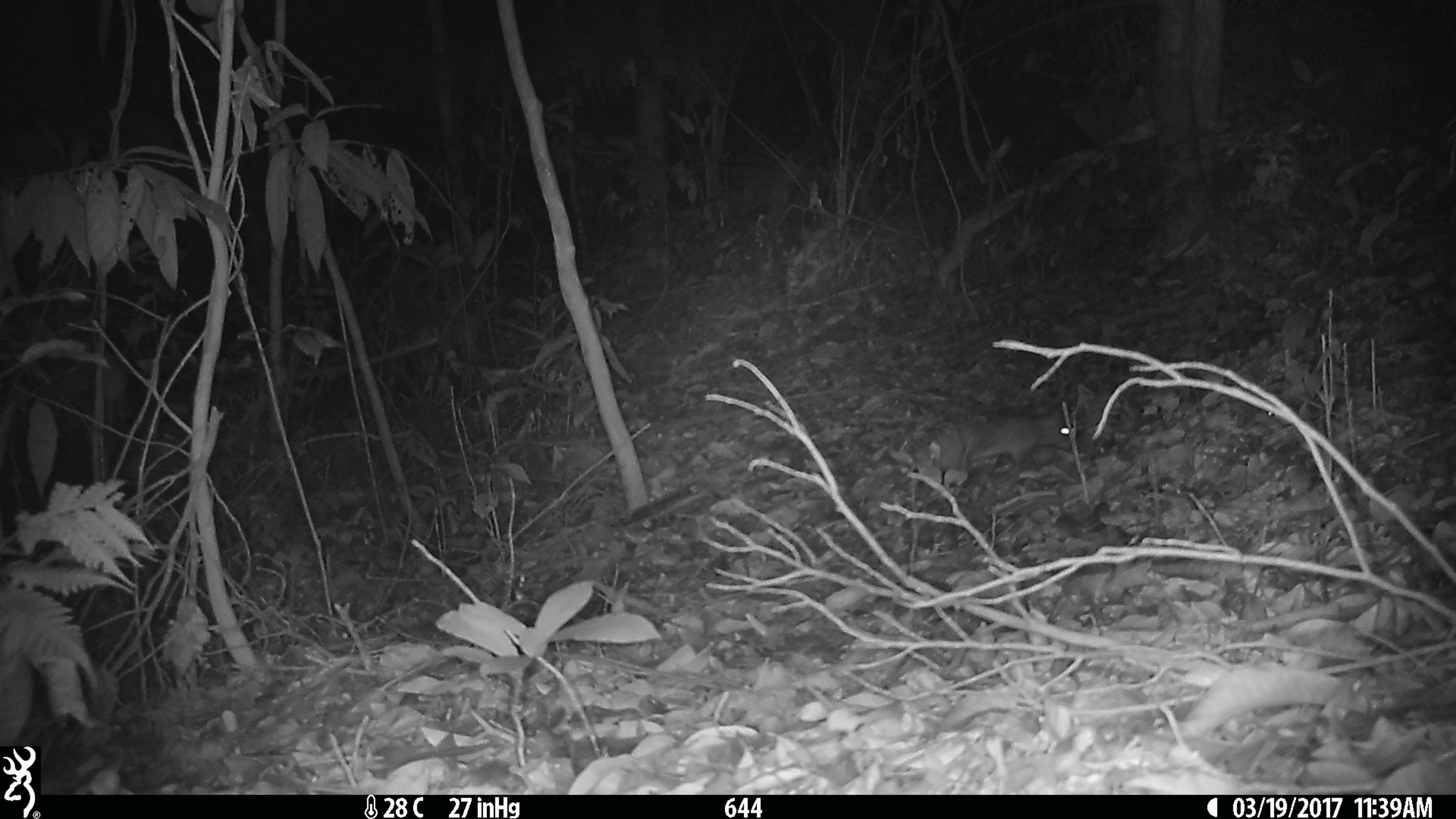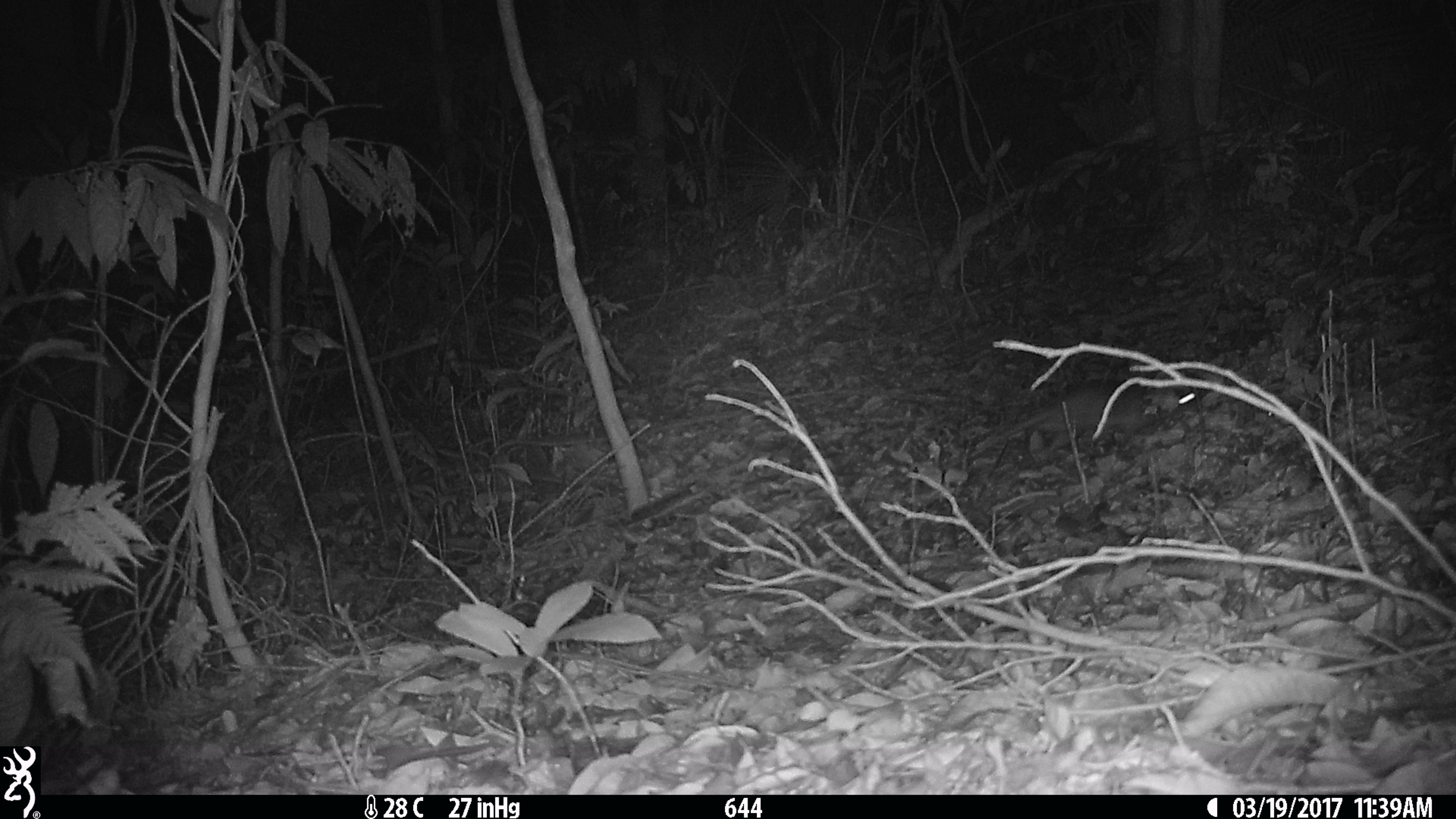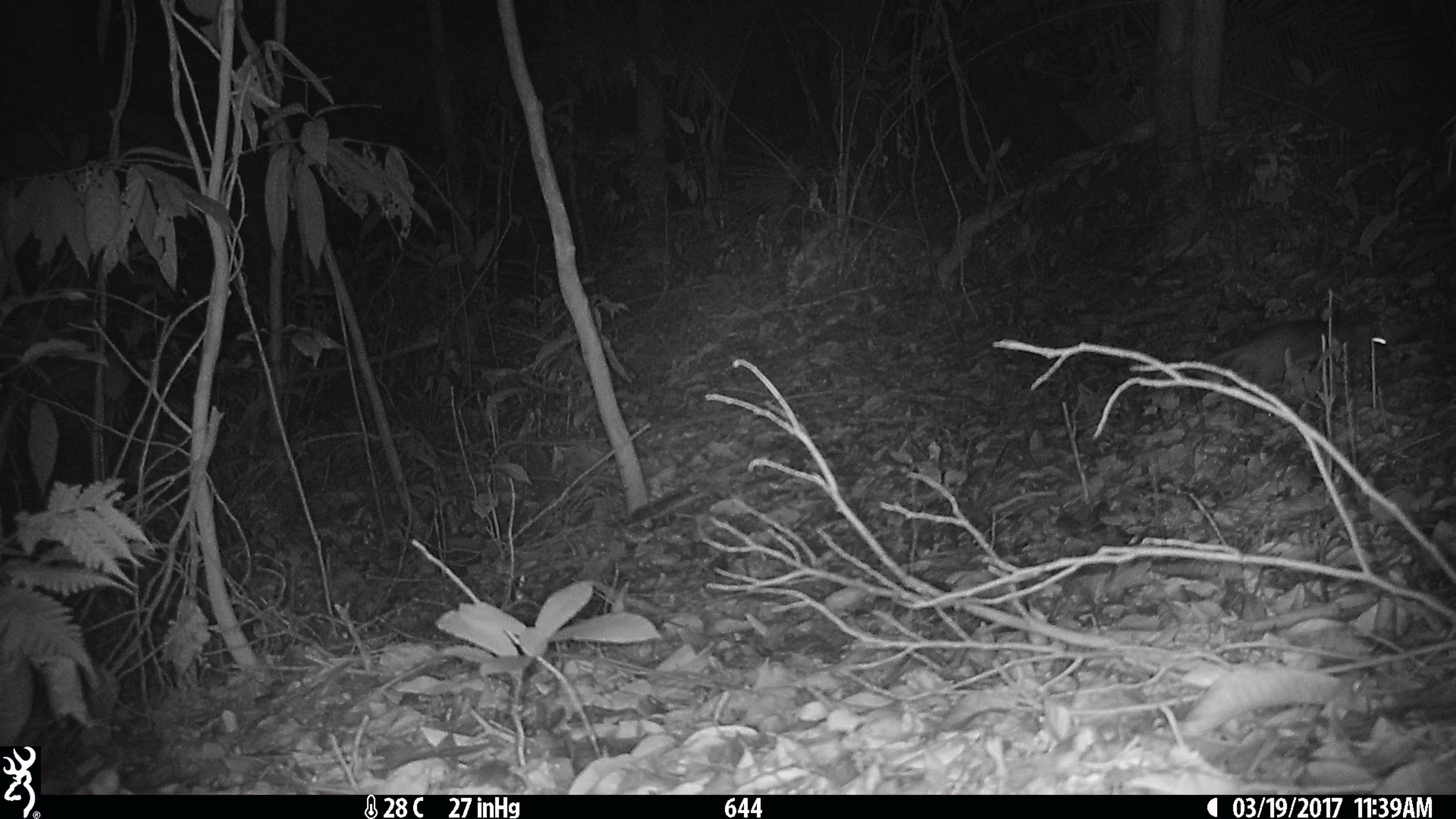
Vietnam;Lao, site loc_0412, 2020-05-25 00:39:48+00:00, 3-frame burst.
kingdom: Animalia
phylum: Chordata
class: Mammalia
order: Rodentia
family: Muridae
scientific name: Muridae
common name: old-world mice and rats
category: unidentified murid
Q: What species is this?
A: Unidentified murid (old-world mice and rats) (Muridae).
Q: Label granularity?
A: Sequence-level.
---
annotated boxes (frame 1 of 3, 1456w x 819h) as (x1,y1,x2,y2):
unidentified murid: (931,407,1071,471)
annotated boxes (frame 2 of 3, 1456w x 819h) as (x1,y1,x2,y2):
unidentified murid: (998,378,1195,451)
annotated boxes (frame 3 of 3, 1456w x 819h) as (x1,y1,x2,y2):
unidentified murid: (1202,321,1390,385)